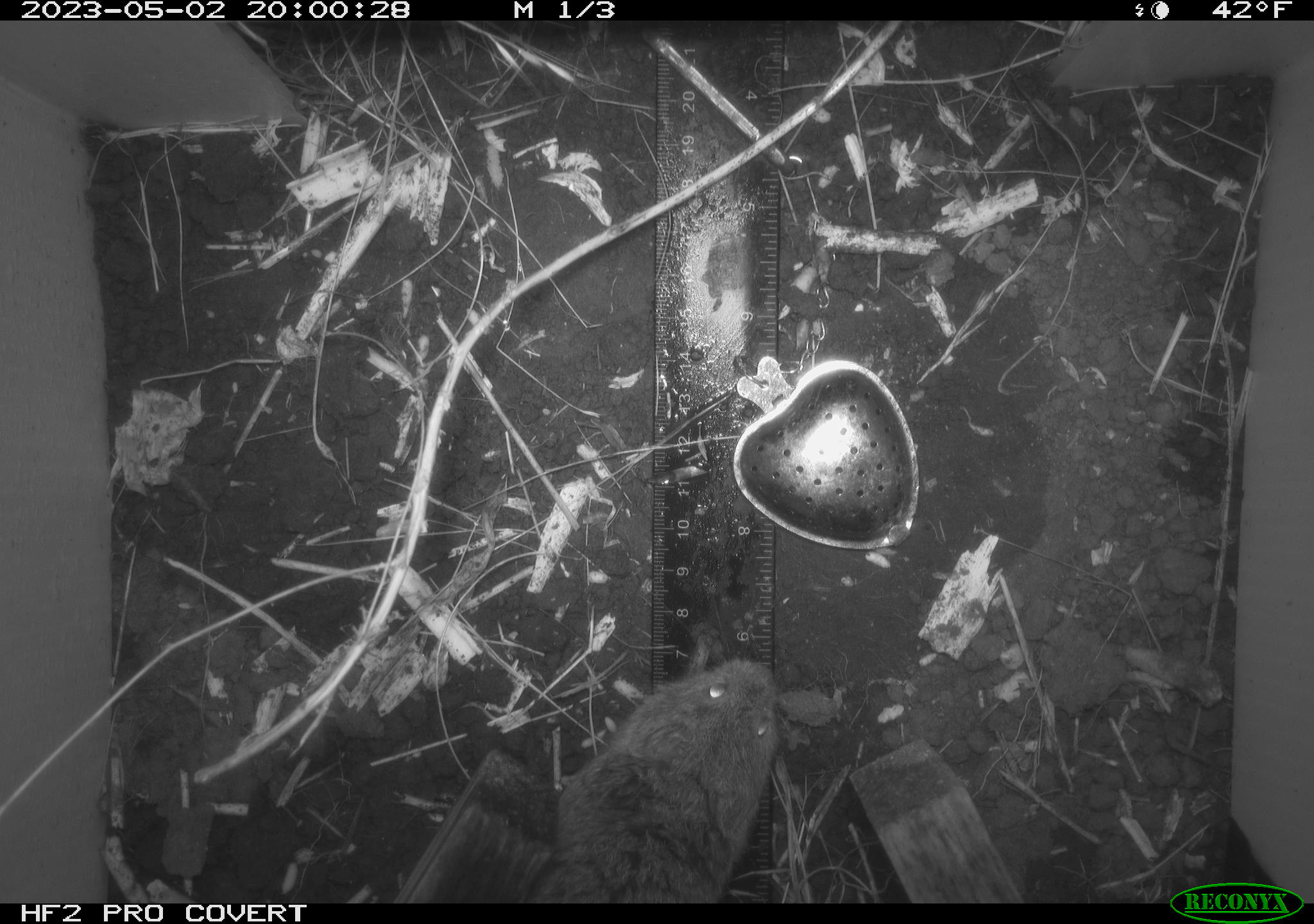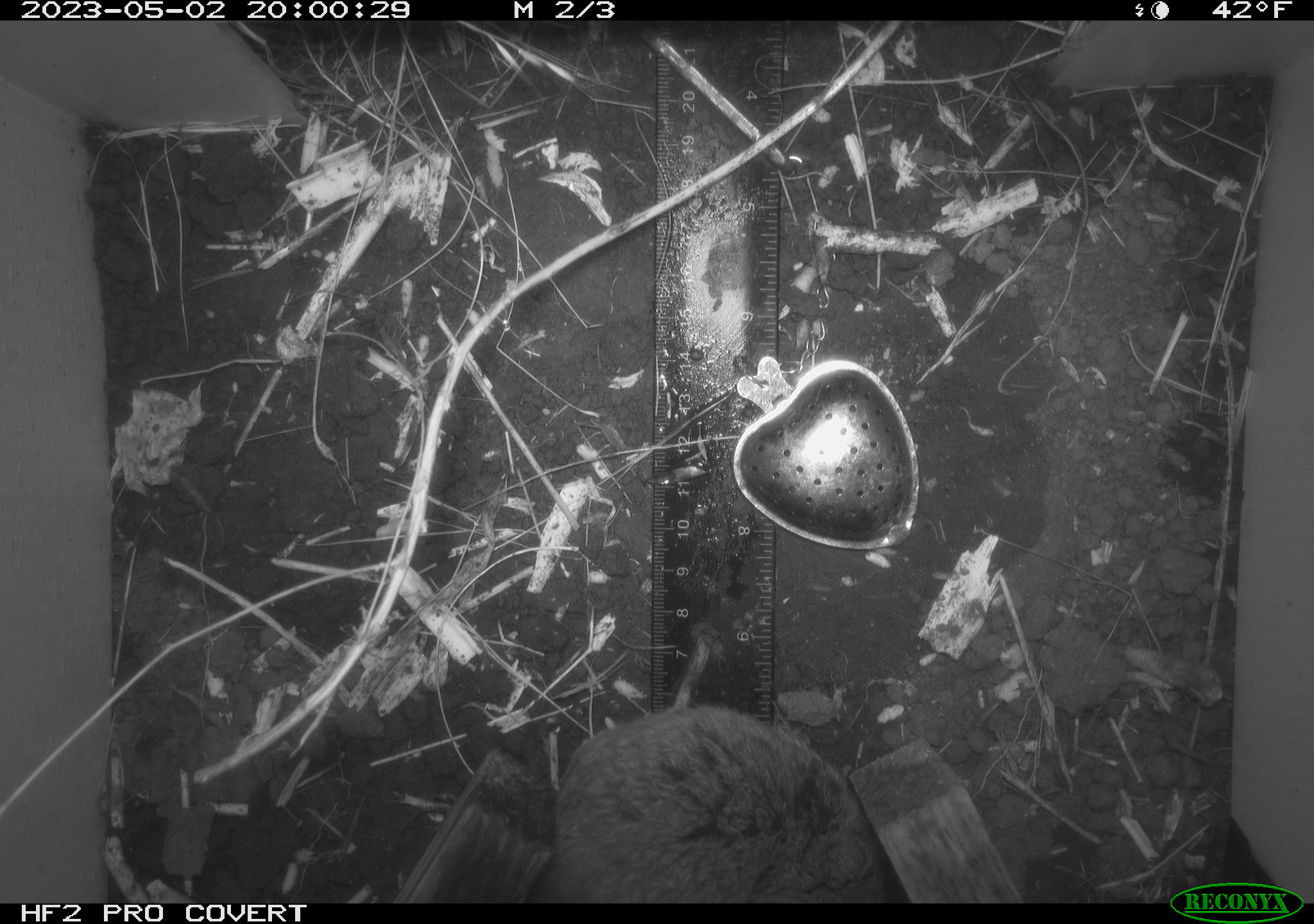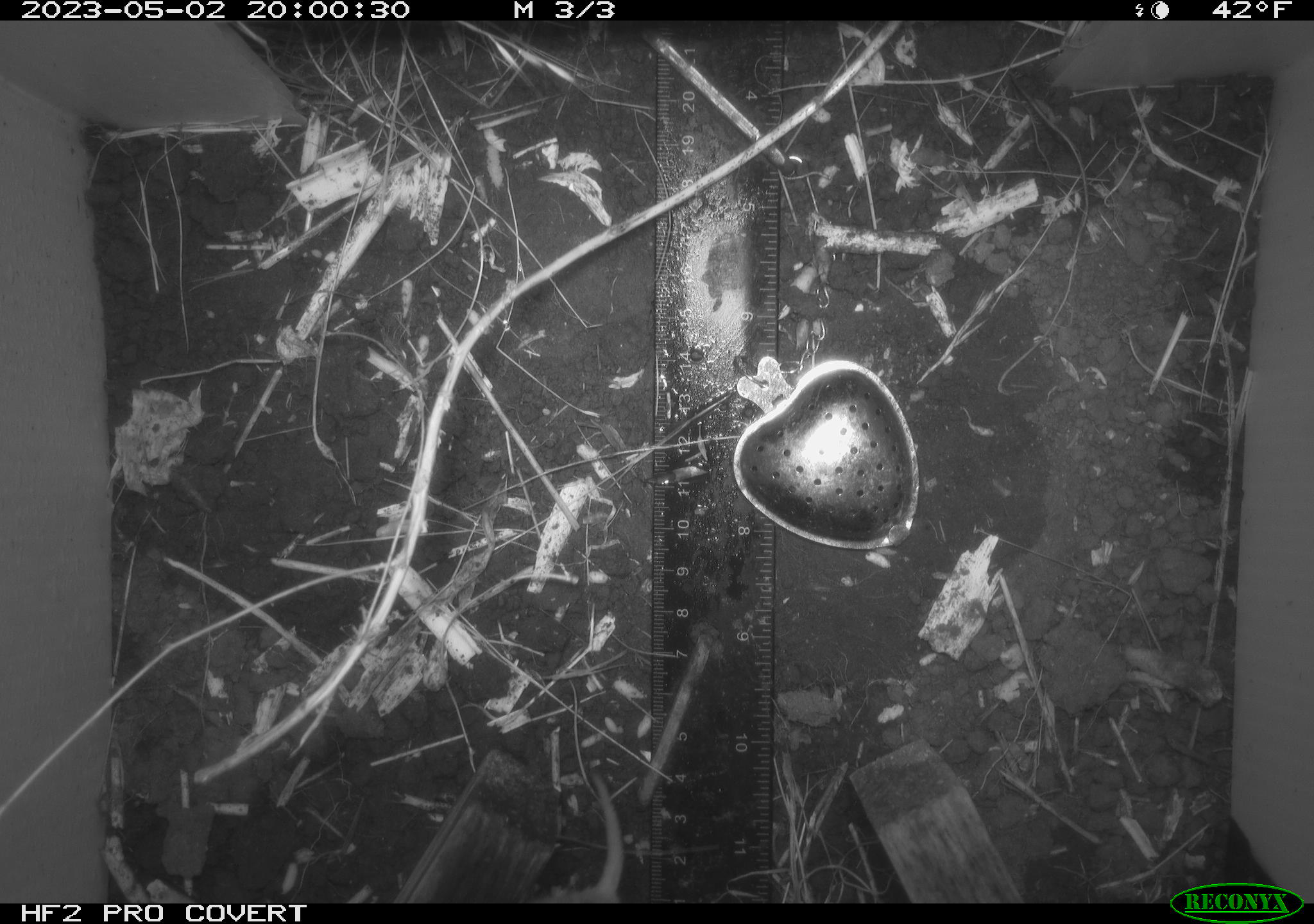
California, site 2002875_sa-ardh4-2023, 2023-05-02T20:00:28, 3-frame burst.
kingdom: Animalia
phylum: Chordata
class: Mammalia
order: Rodentia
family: Cricetidae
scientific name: Arvicolinae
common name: voles, lemmings, and muskrats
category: arvicolinae subfamily